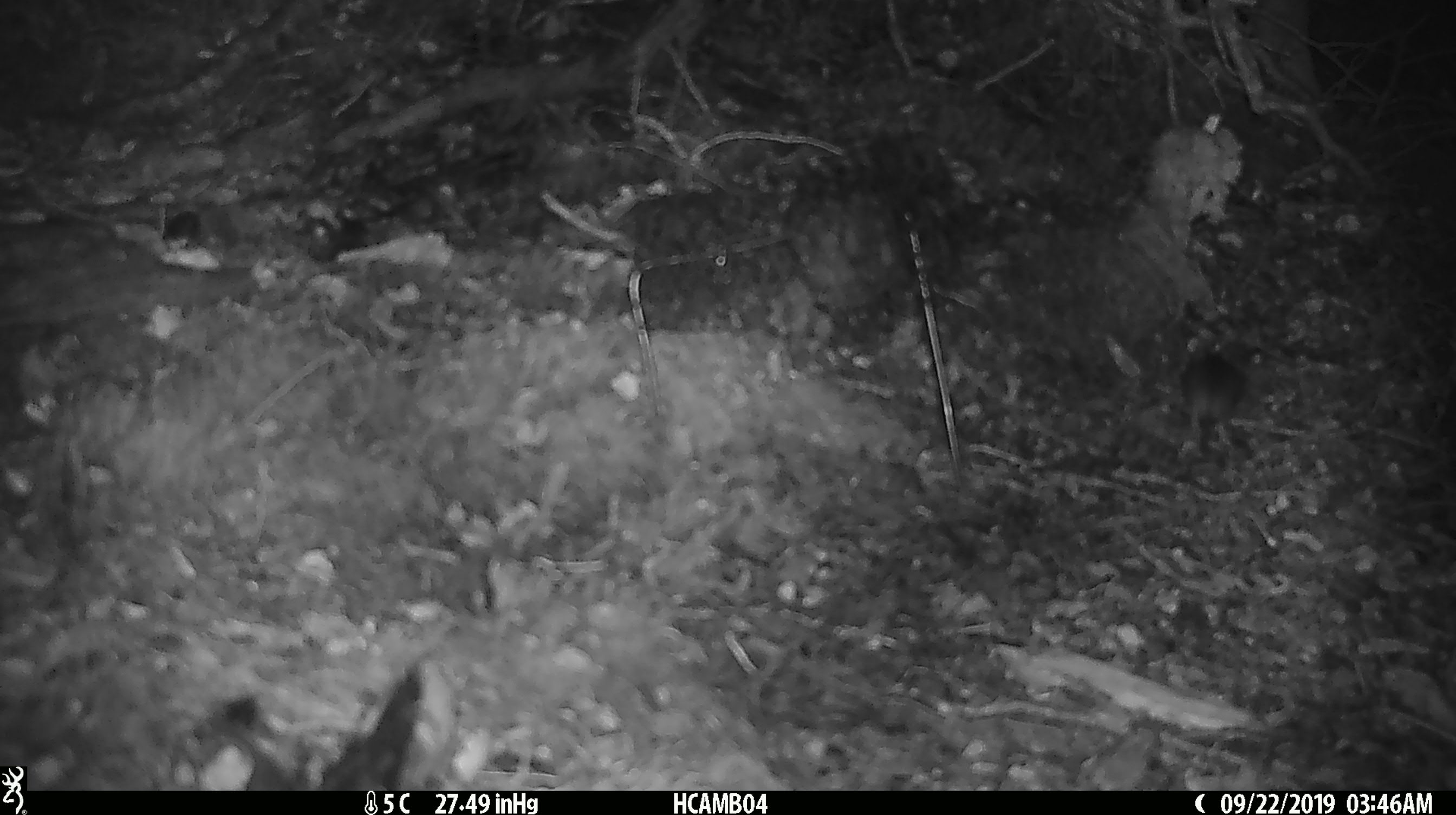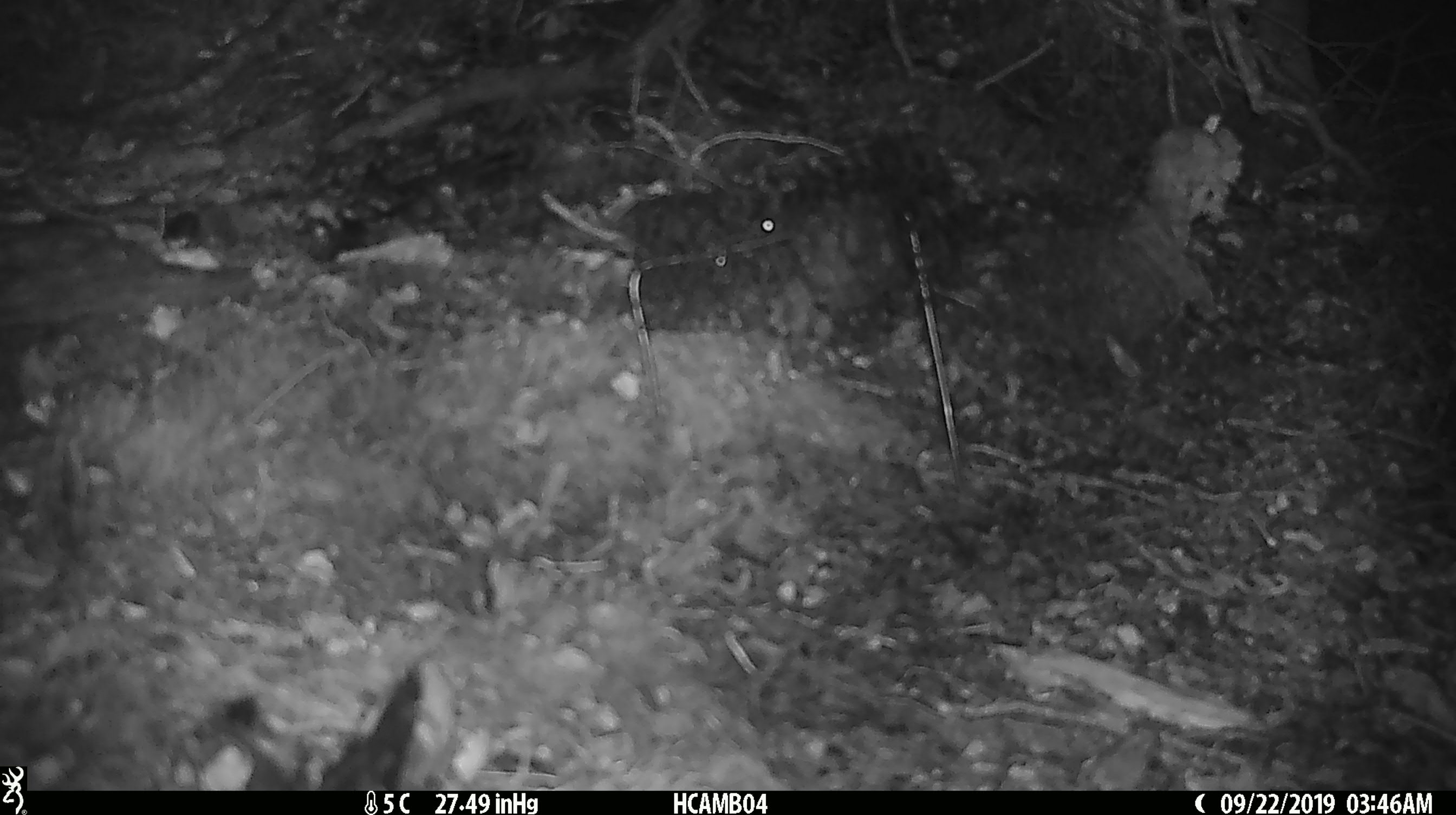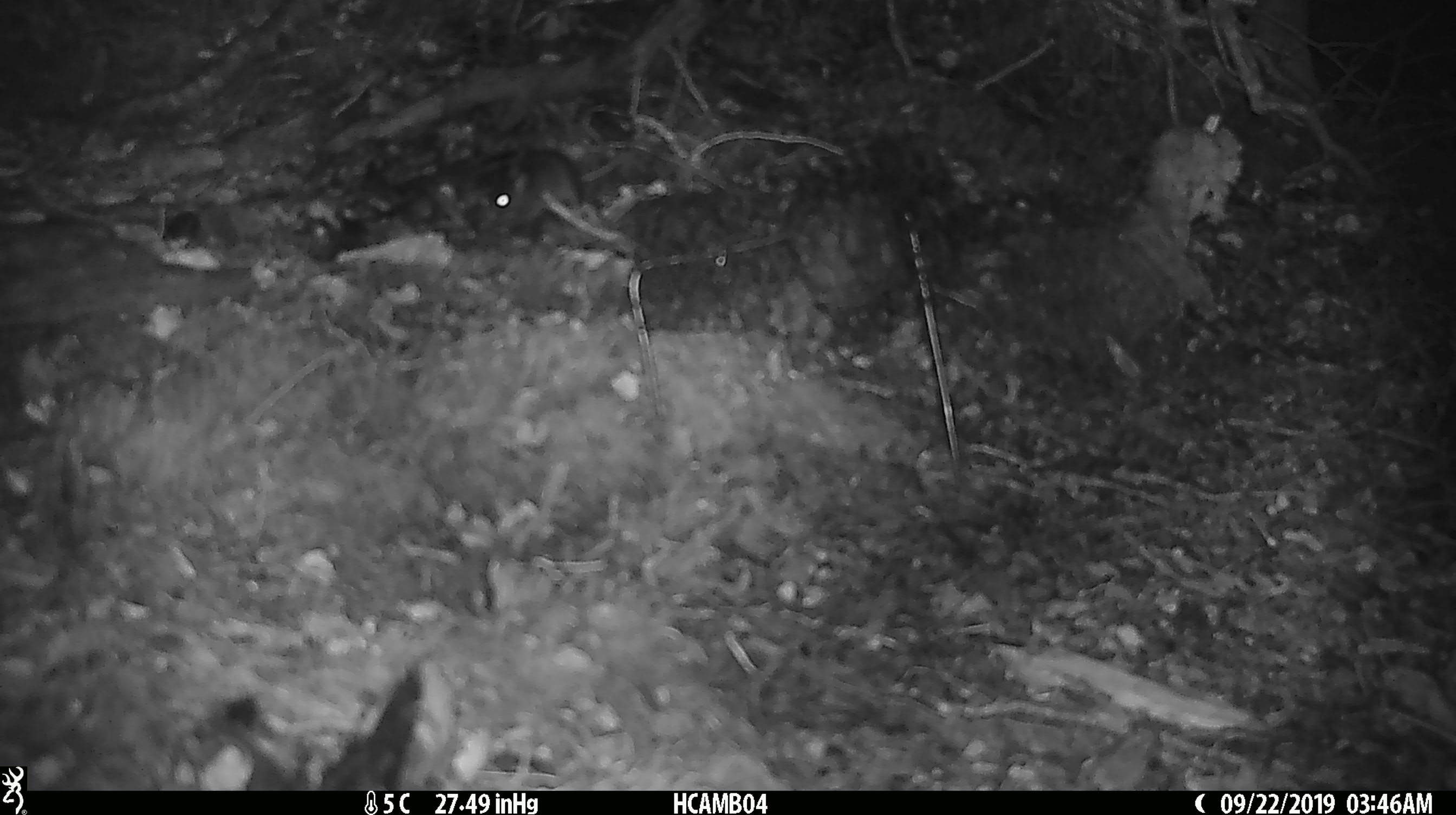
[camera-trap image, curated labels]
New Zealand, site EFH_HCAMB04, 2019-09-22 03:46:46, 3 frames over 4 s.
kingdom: Animalia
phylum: Chordata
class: Mammalia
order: Rodentia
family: Muridae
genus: Mus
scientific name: Mus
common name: mouse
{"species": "mouse (Mus)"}